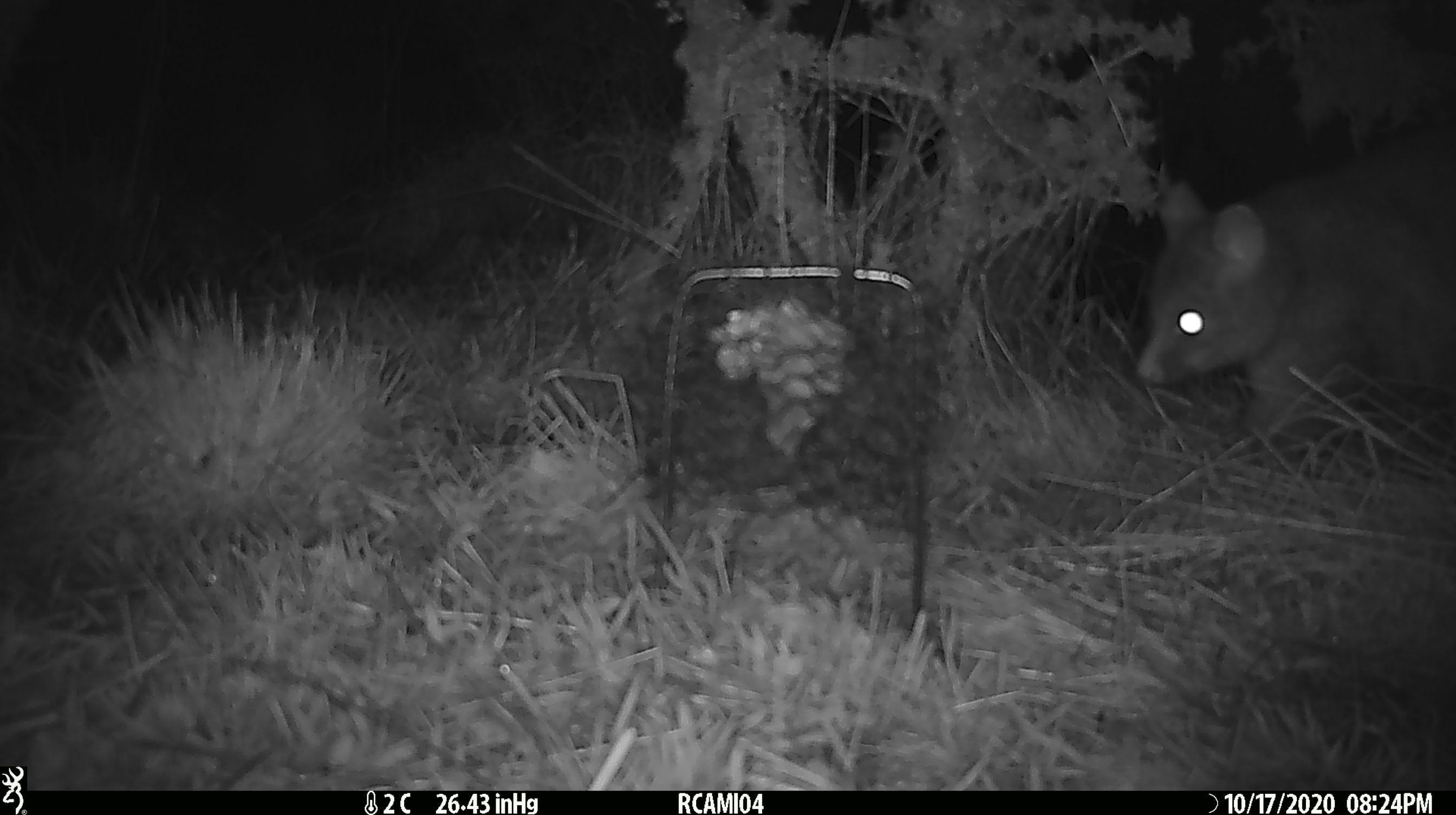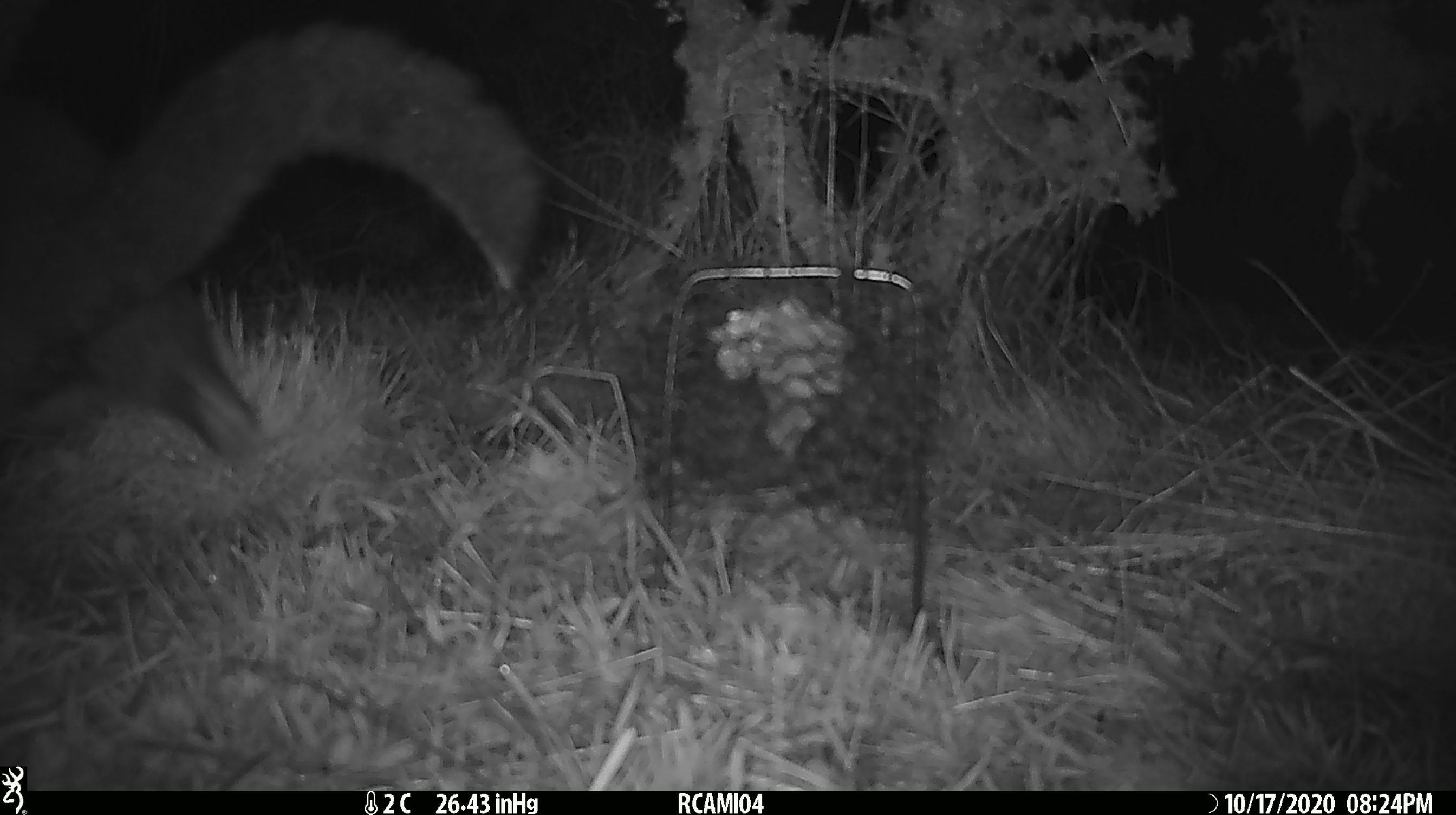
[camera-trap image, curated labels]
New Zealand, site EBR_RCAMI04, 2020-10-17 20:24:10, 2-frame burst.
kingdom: Animalia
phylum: Chordata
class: Mammalia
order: Diprotodontia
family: Phalangeridae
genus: Trichosurus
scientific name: Trichosurus vulpecula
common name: common brushtail possum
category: possum